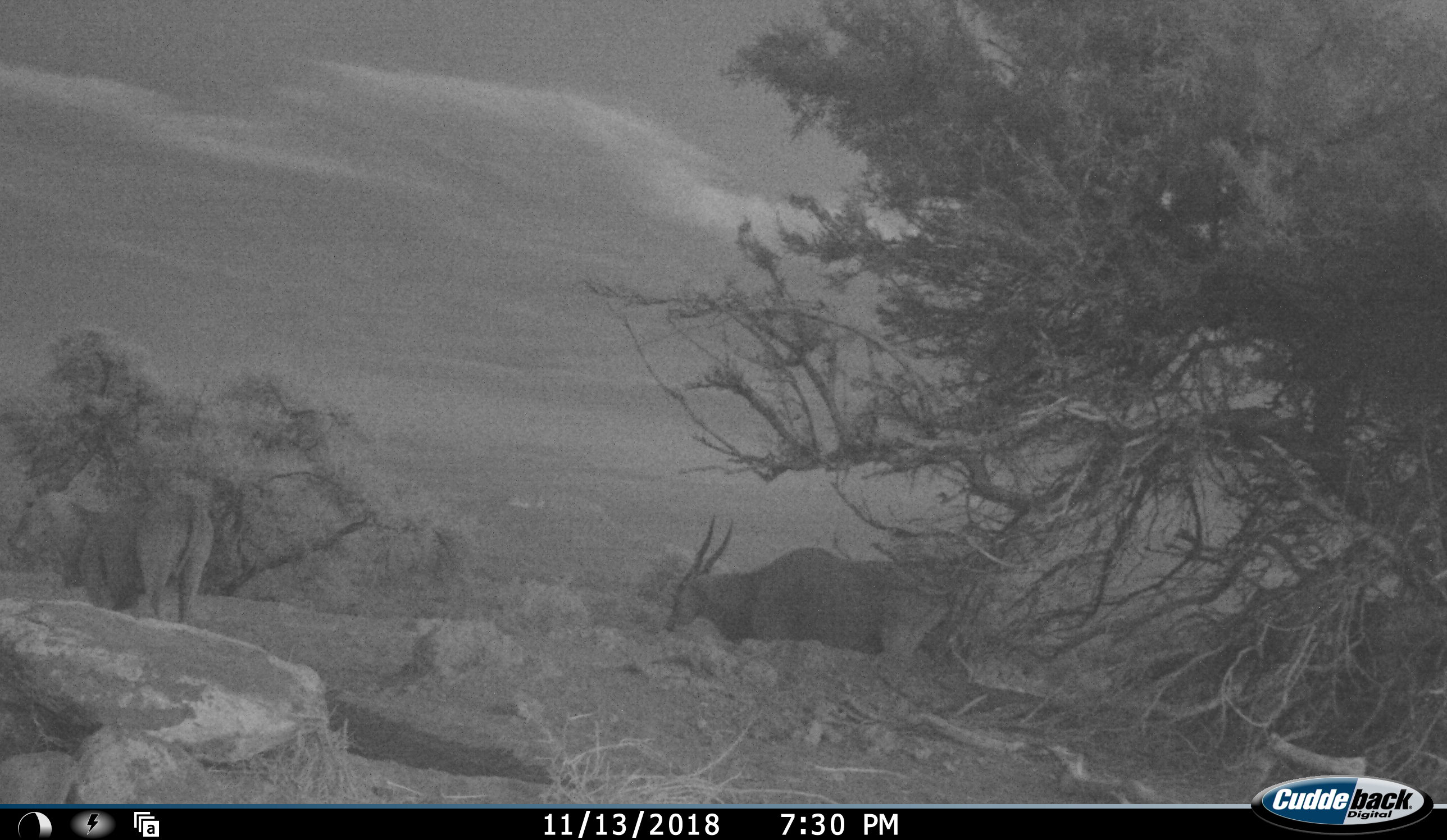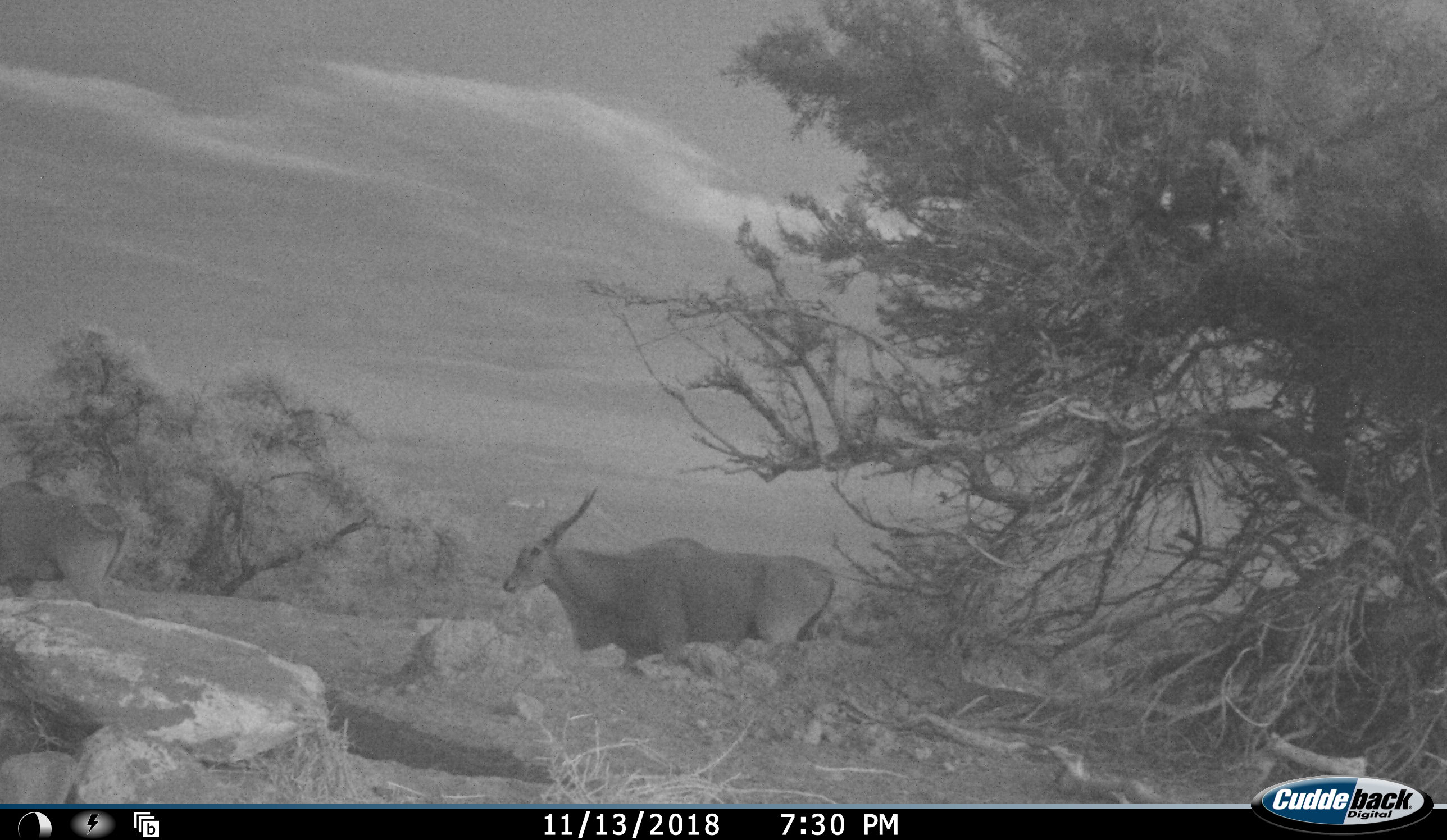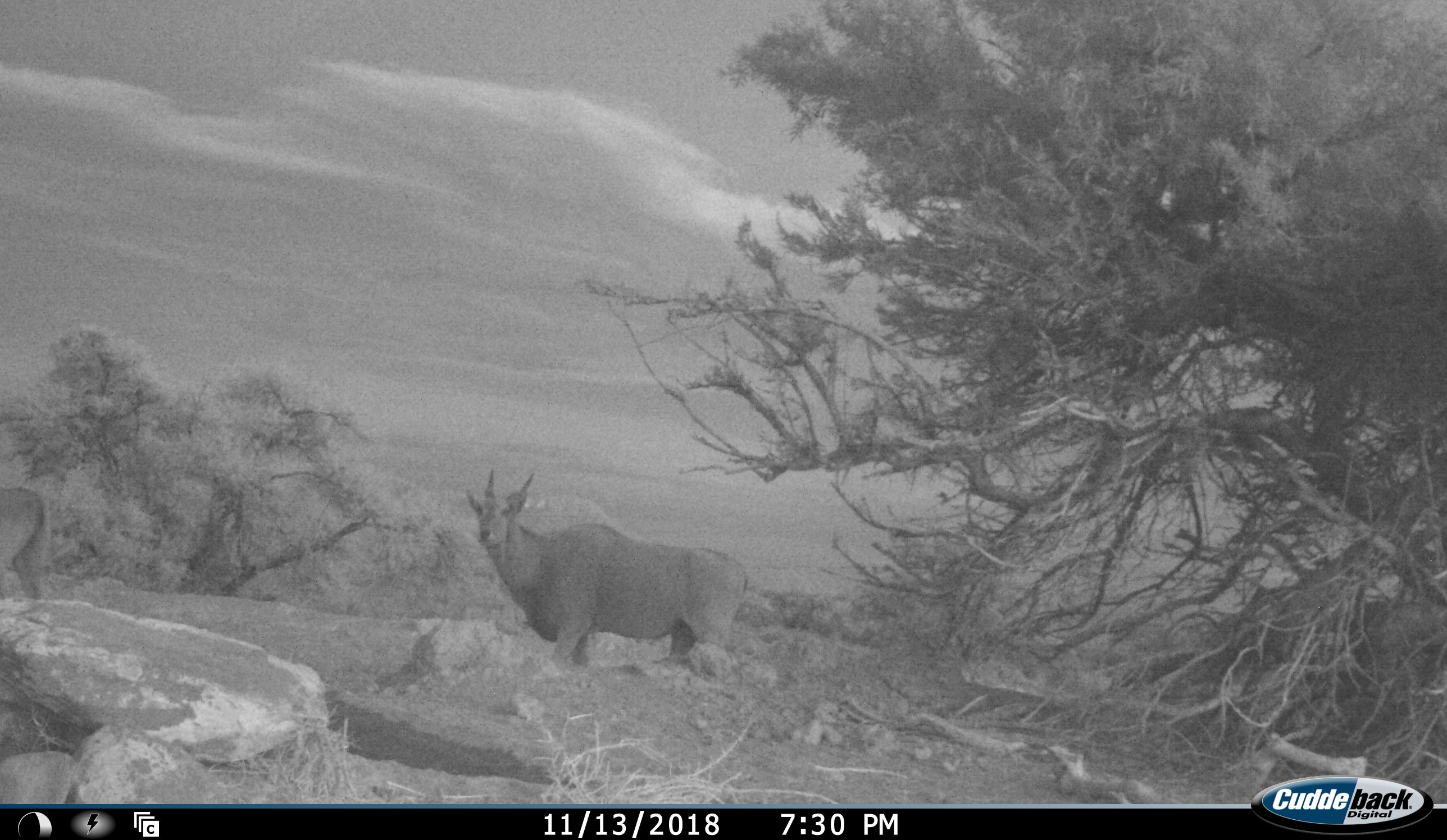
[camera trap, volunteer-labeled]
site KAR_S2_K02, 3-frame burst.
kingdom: Animalia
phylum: Chordata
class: Mammalia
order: Artiodactyla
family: Bovidae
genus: Tragelaphus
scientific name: Tragelaphus oryx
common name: eland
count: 2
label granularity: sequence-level